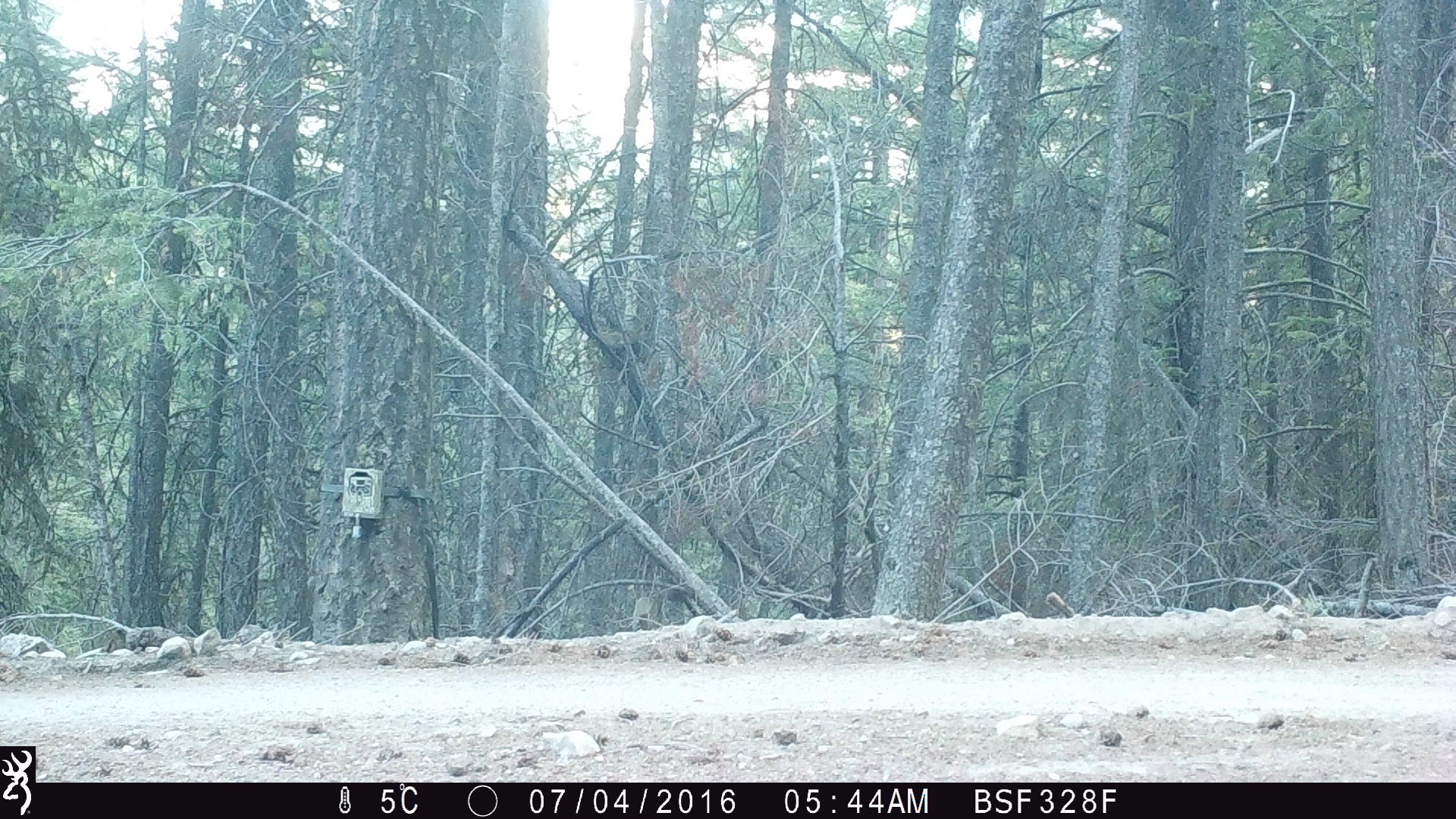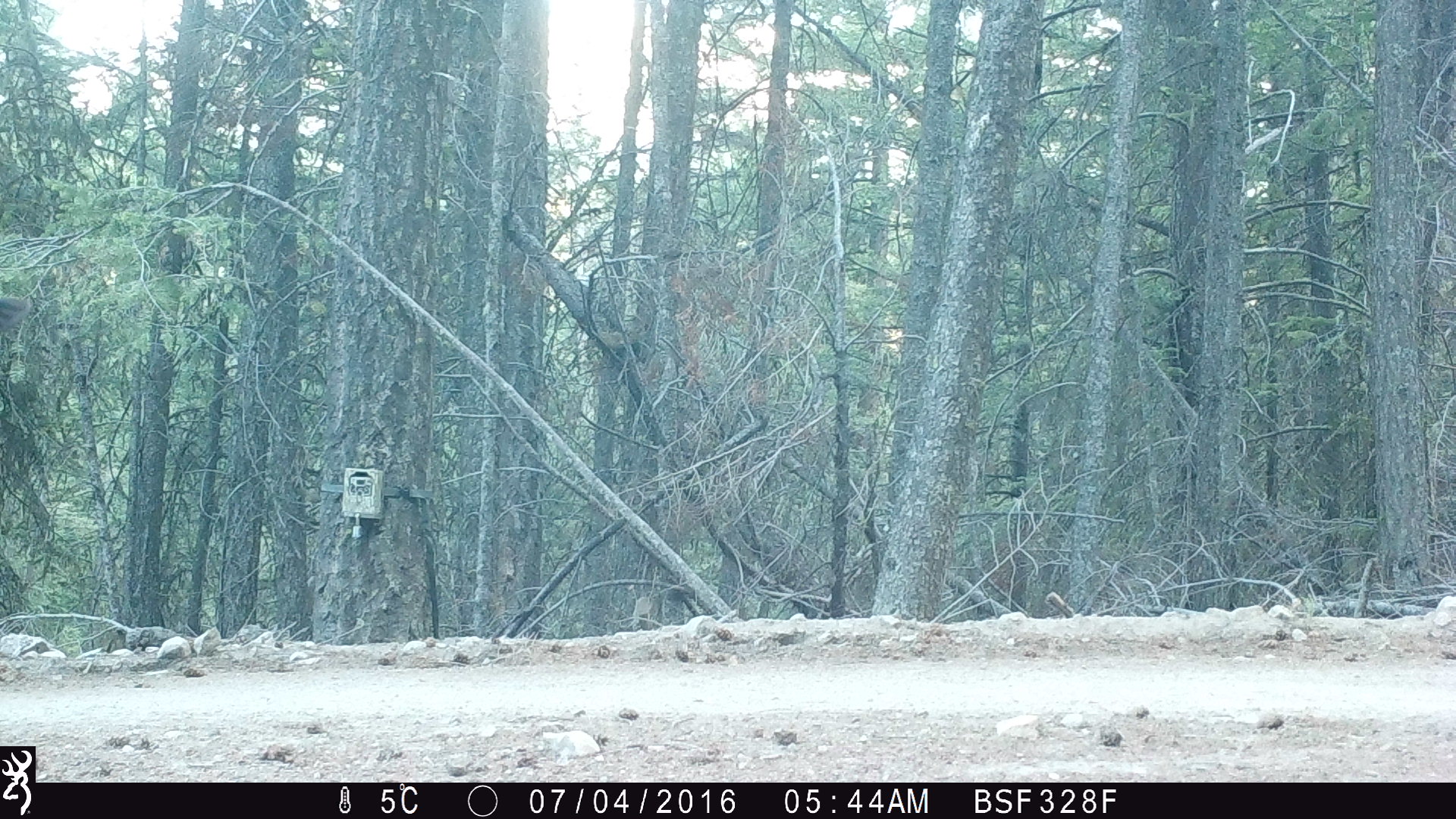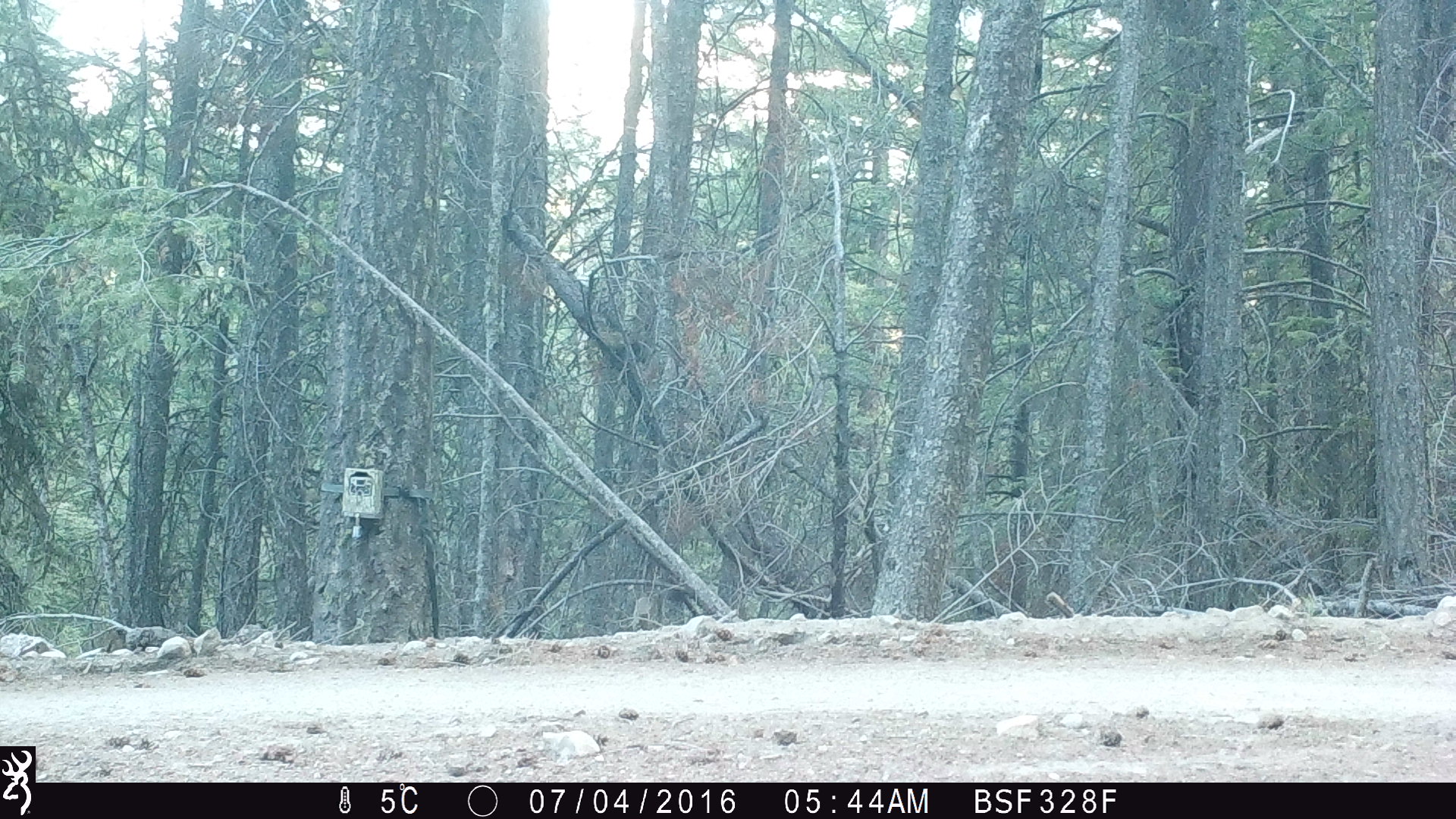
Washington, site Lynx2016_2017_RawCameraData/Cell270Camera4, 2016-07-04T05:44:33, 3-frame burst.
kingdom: Animalia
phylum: Chordata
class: Mammalia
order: Artiodactyla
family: Bovidae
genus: Bos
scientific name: Bos taurus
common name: domestic cattle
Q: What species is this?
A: Domestic cattle (Bos taurus).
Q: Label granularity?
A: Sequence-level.